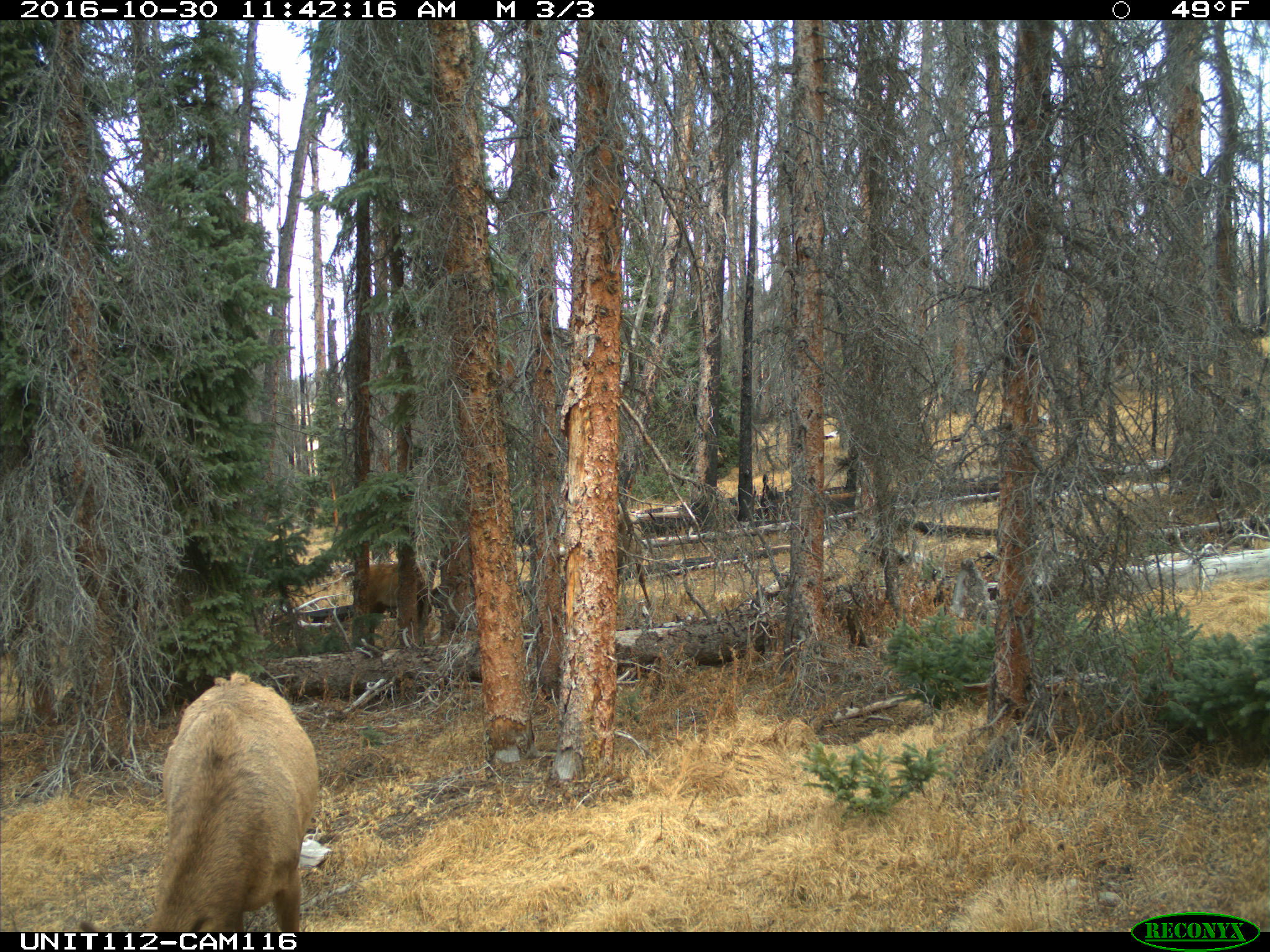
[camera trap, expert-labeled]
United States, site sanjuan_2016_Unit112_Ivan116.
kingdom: Animalia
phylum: Chordata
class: Mammalia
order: Artiodactyla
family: Cervidae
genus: Cervus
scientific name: Cervus elaphus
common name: red deer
Cervus elaphus (red deer).